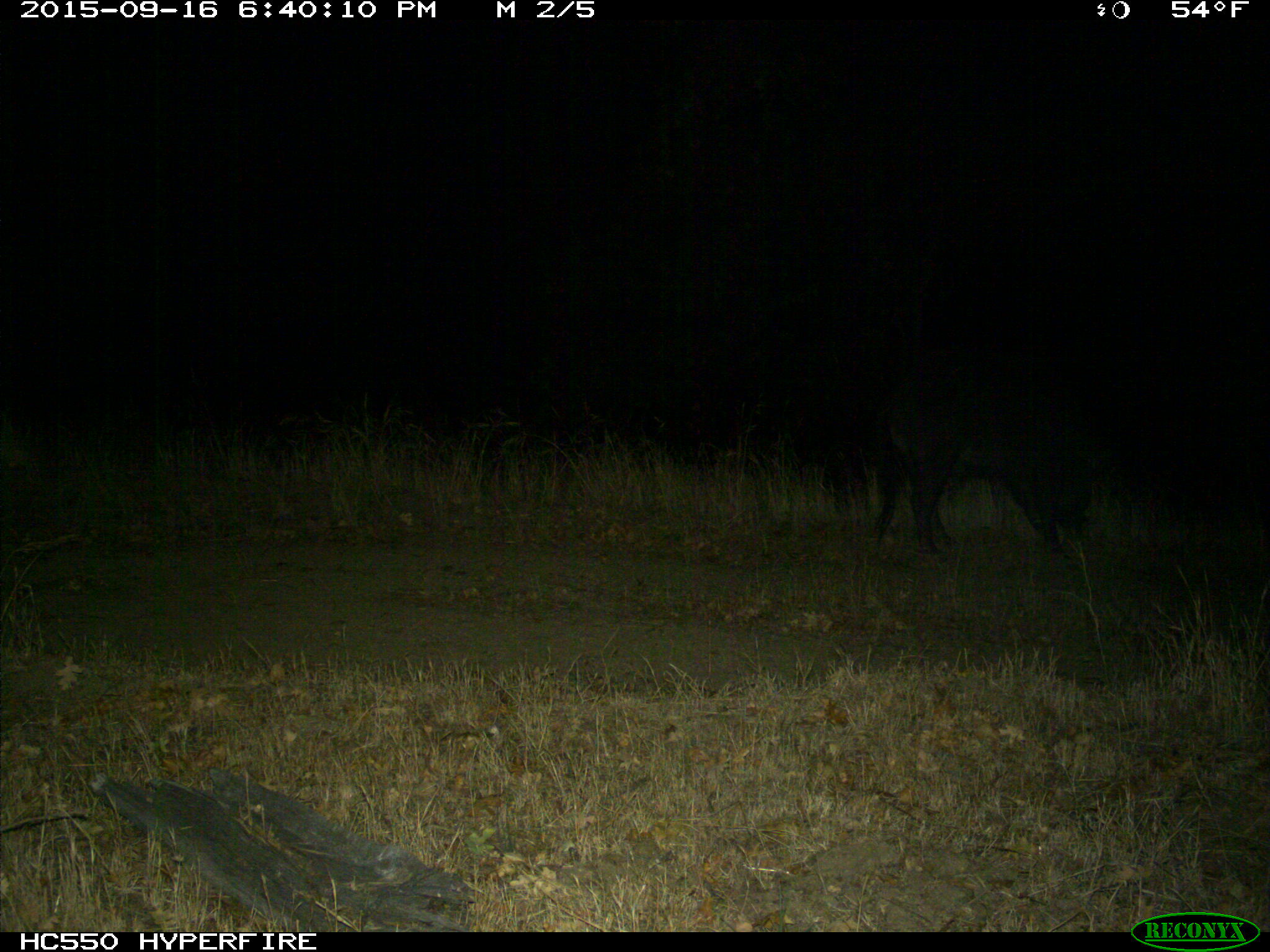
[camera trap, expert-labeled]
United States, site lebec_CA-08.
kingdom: Animalia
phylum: Chordata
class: Mammalia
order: Artiodactyla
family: Suidae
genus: Sus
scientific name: Sus scrofa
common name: wild boar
Sus scrofa (wild boar).